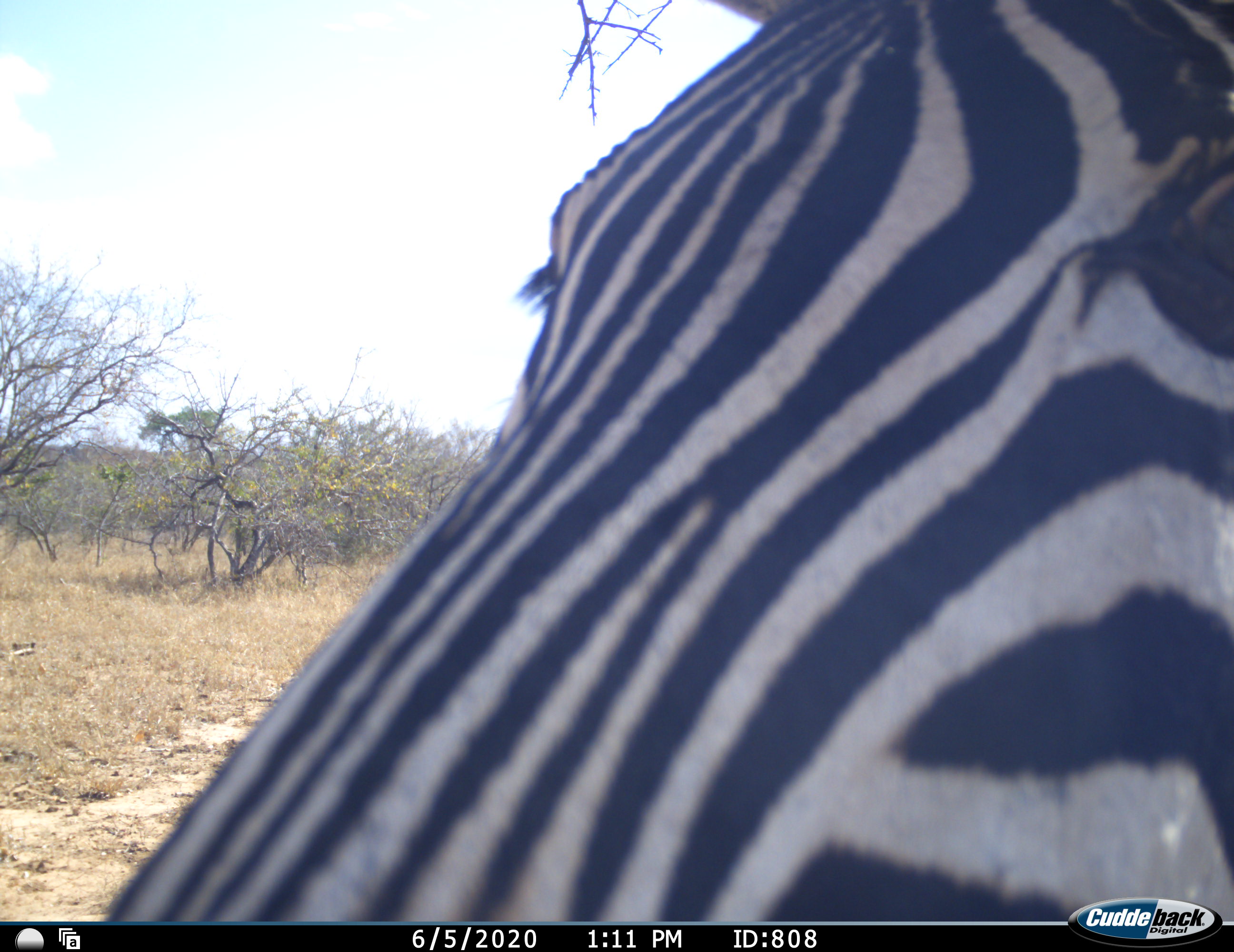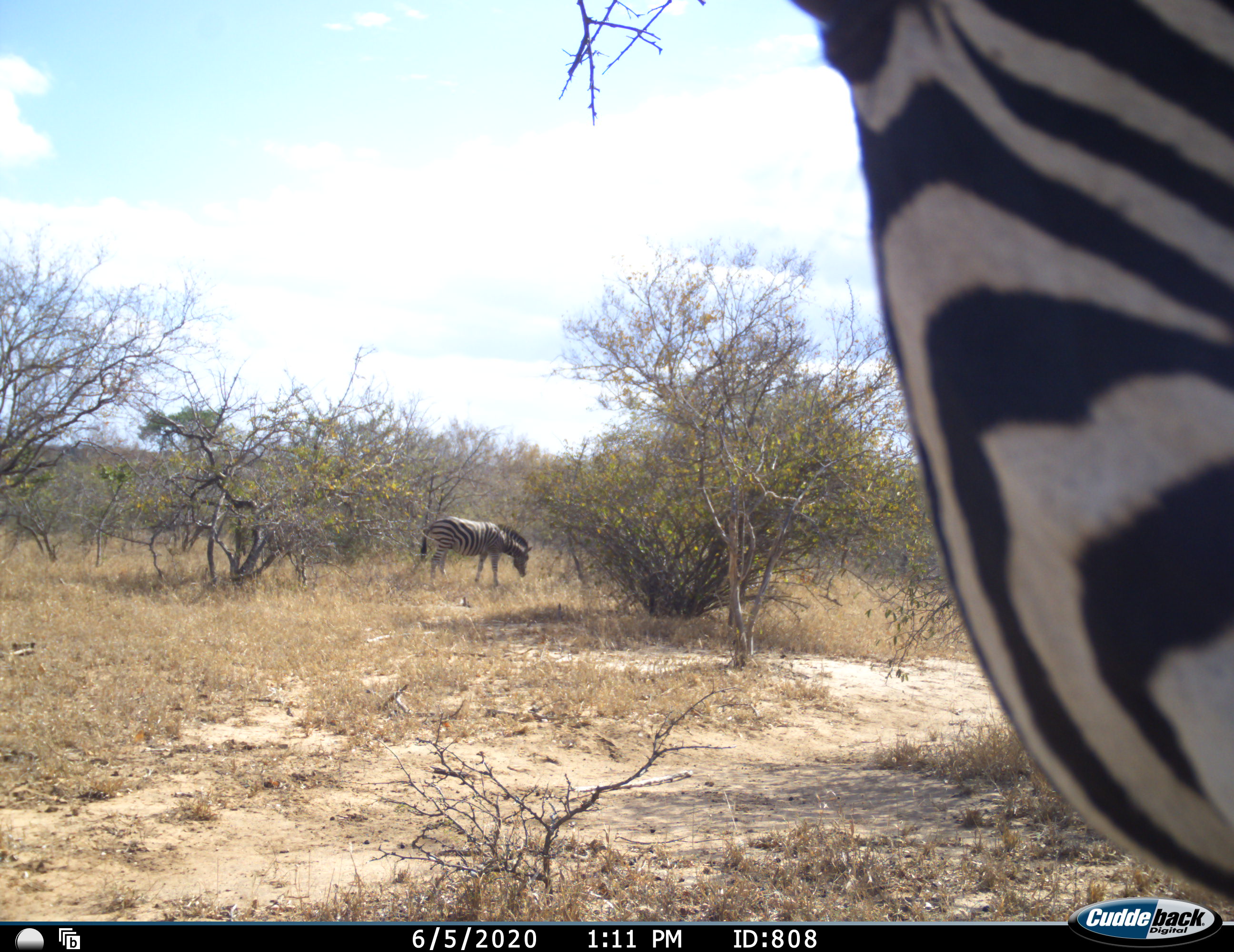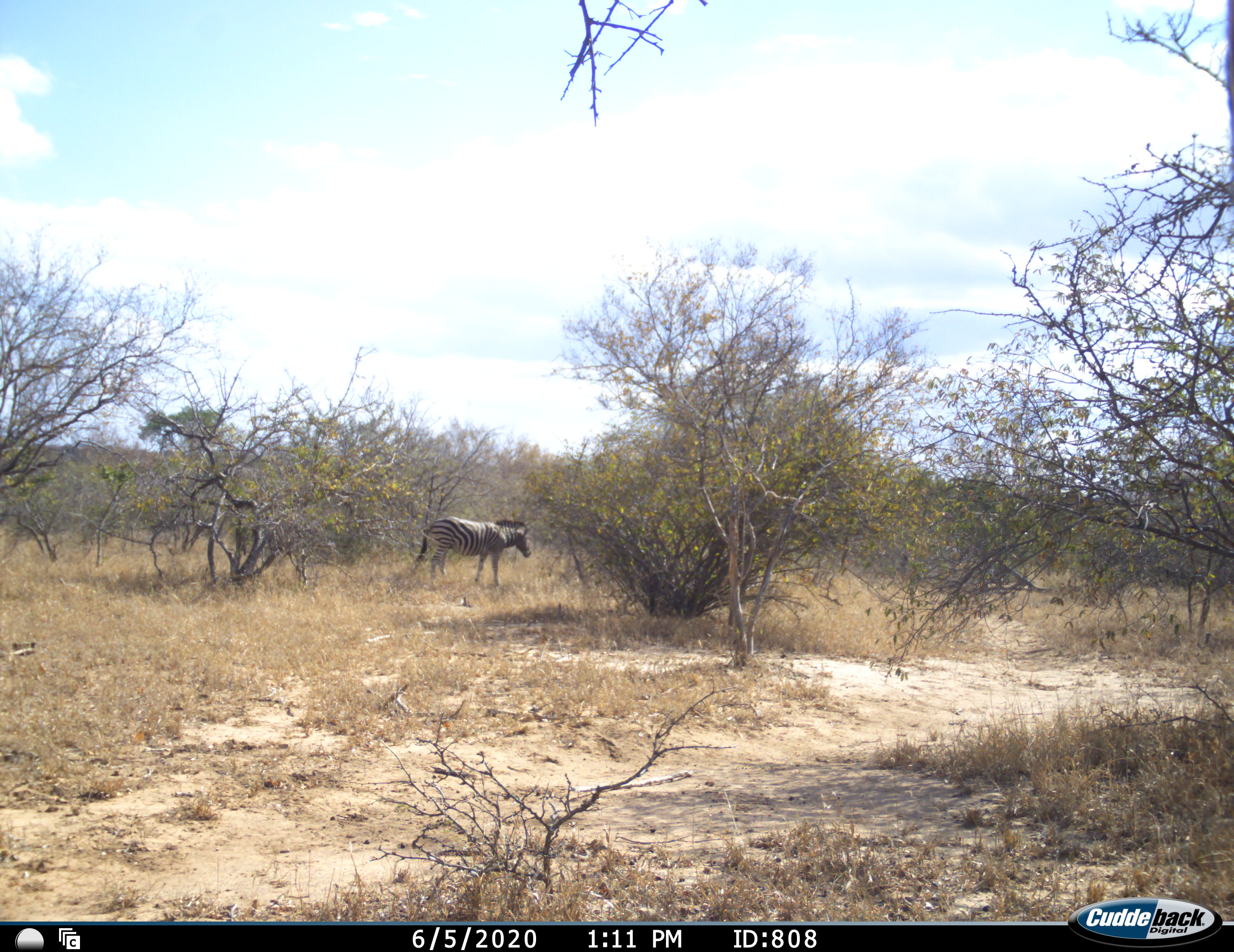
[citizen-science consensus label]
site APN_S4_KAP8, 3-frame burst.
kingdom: Animalia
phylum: Chordata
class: Mammalia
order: Perissodactyla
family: Equidae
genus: Equus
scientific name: Equus quagga burchellii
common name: burchell's zebra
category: zebraburchells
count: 2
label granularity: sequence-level